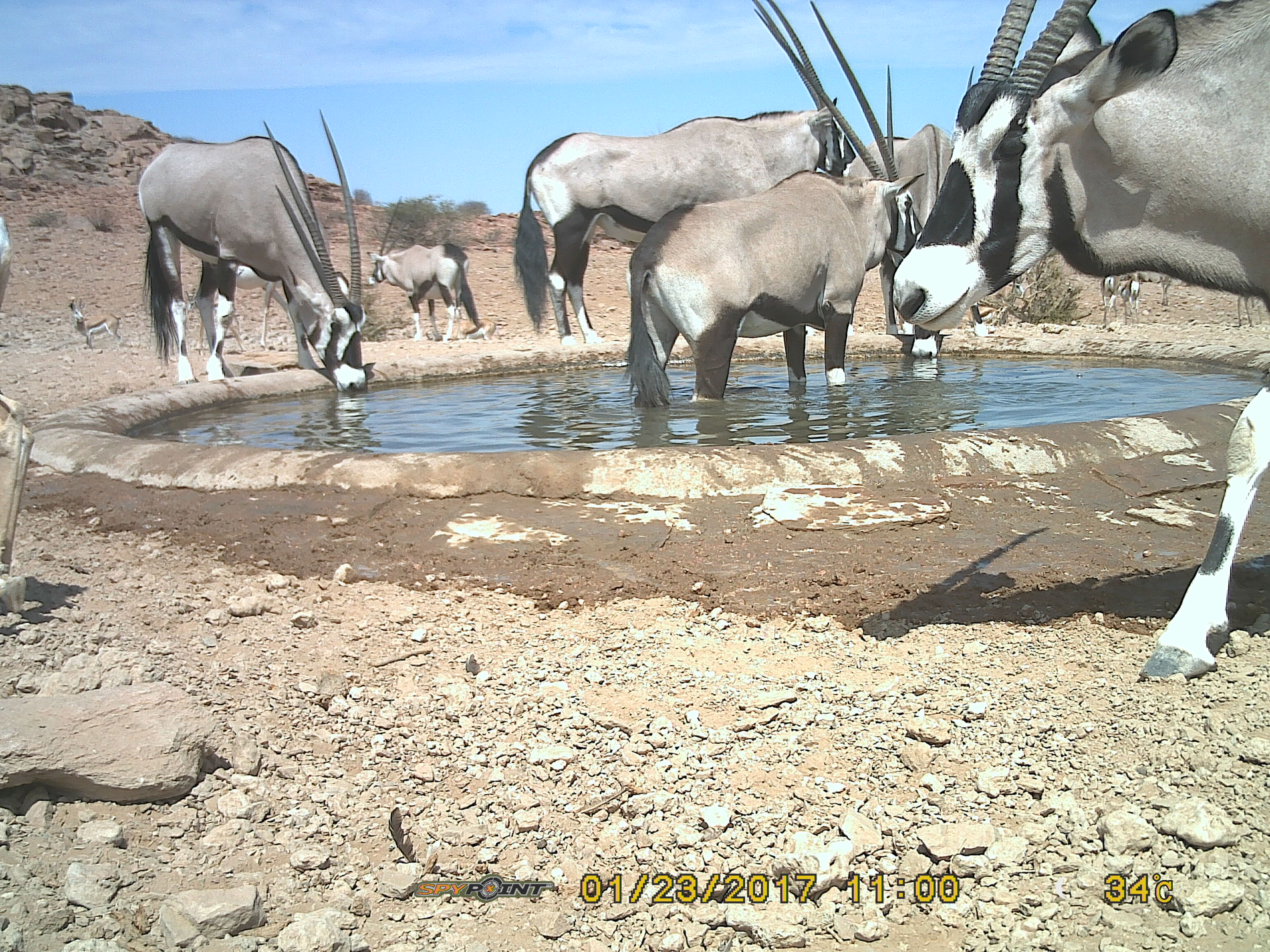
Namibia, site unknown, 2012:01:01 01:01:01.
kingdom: Animalia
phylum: Chordata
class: Mammalia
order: Artiodactyla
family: Bovidae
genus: Oryx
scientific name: Oryx gazella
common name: gemsbok